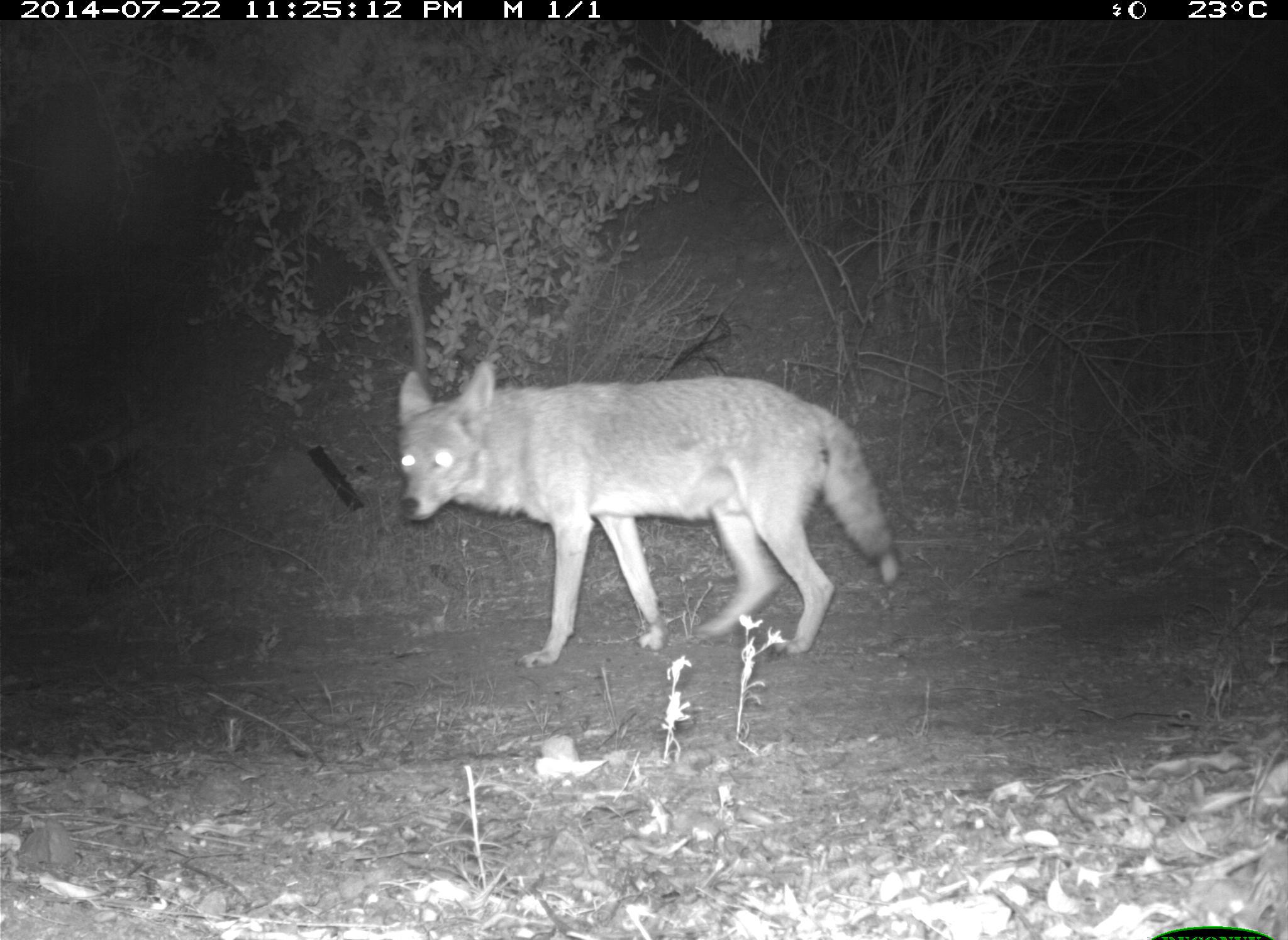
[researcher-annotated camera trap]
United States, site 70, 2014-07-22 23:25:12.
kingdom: Animalia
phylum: Chordata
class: Mammalia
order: Carnivora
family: Canidae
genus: Canis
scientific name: Canis latrans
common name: coyote